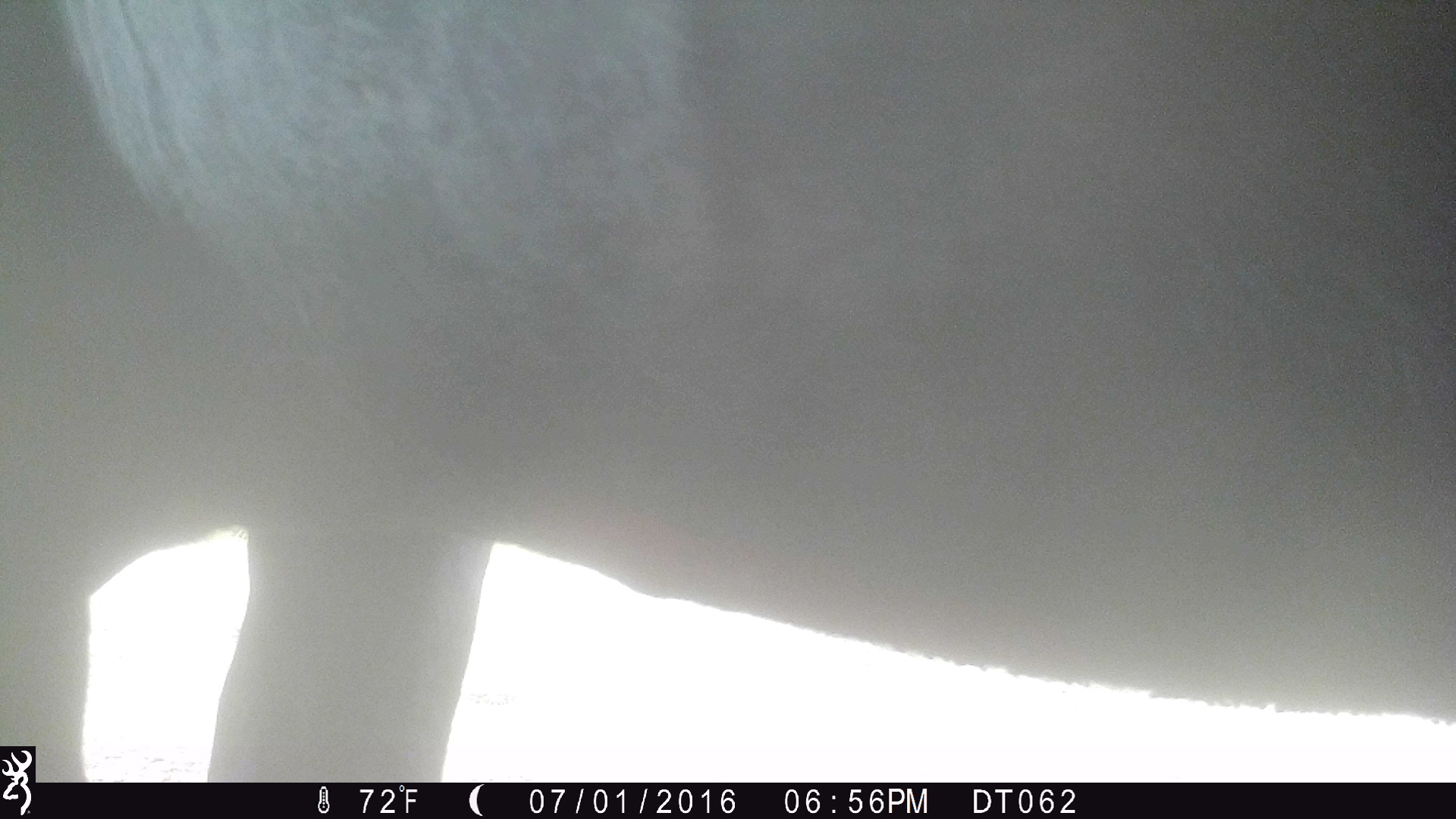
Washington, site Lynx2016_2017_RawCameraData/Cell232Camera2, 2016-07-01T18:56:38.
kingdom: Animalia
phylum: Chordata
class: Mammalia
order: Artiodactyla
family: Bovidae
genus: Bos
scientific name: Bos taurus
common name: domestic cattle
Domestic cattle (Bos taurus). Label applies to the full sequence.